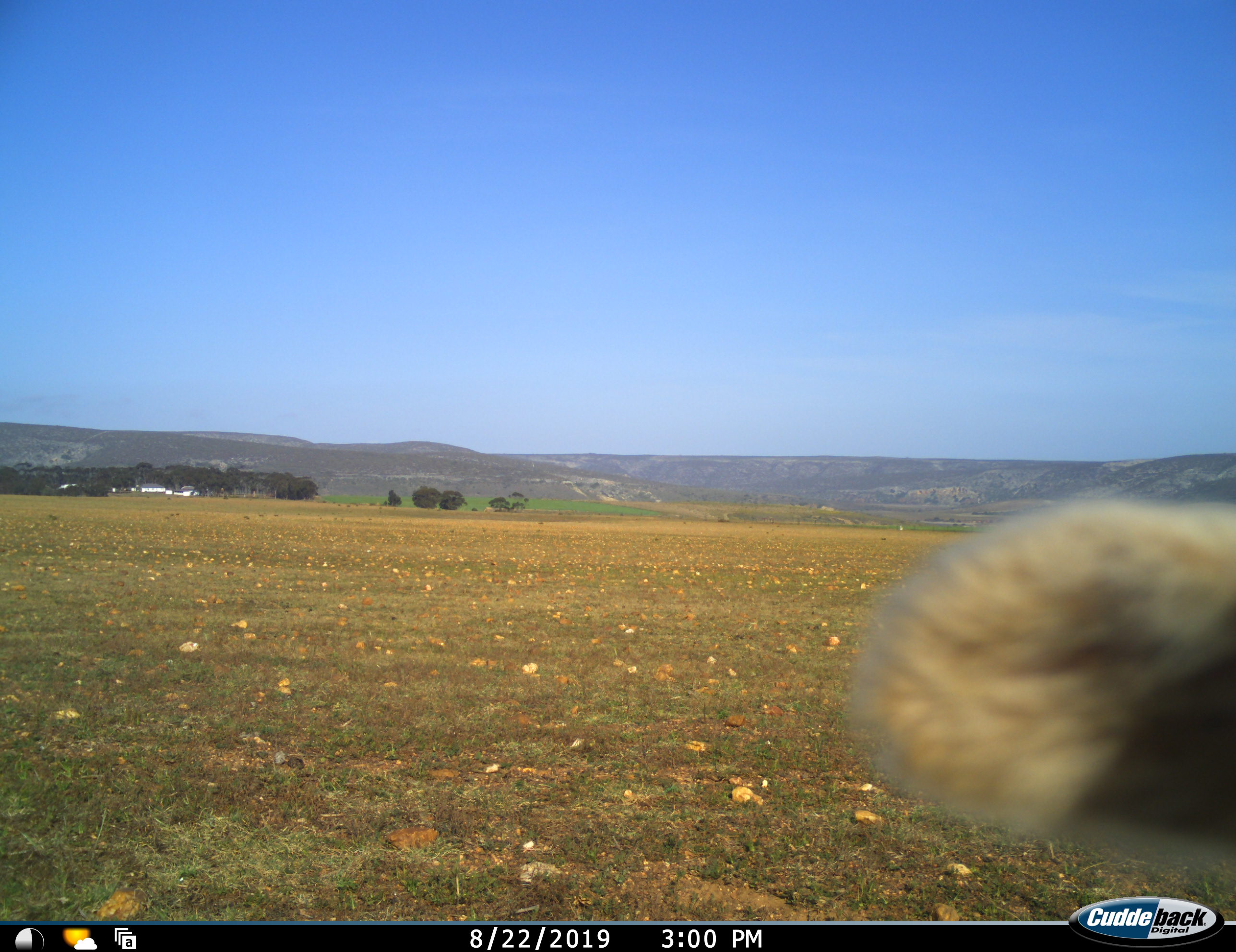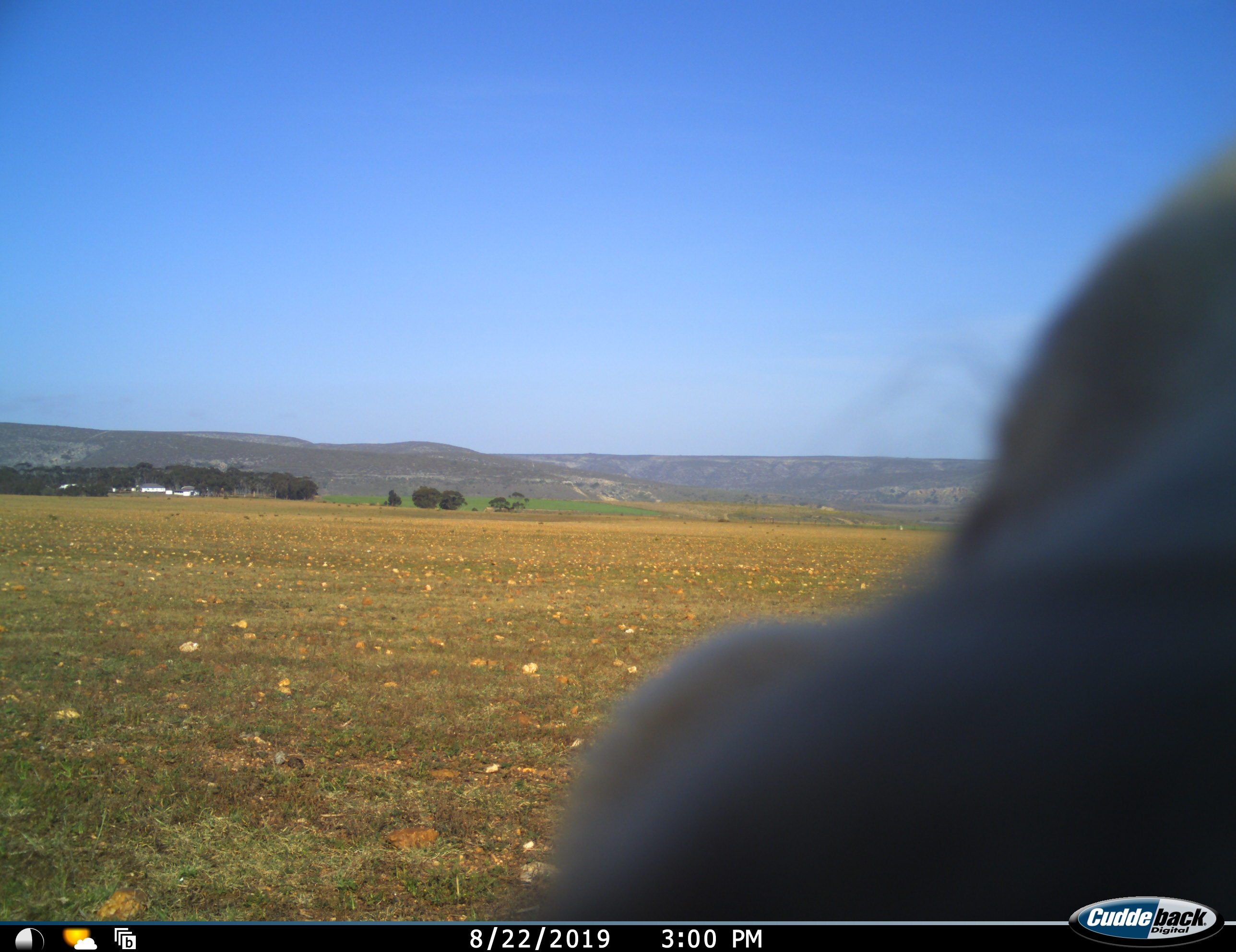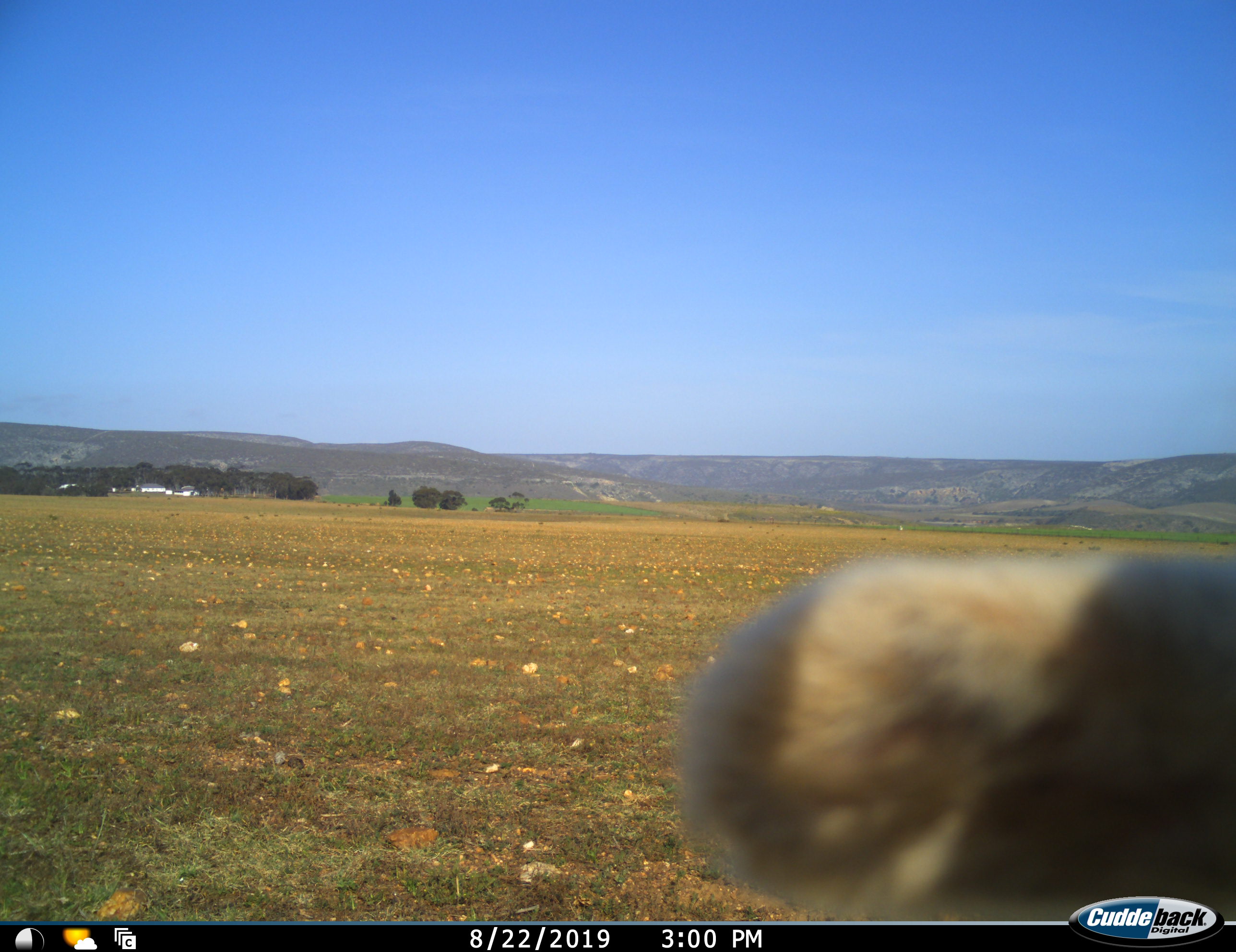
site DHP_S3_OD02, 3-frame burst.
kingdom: Animalia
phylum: Chordata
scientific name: Vertebrata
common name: domestic animal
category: domesticanimal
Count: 1.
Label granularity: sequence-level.